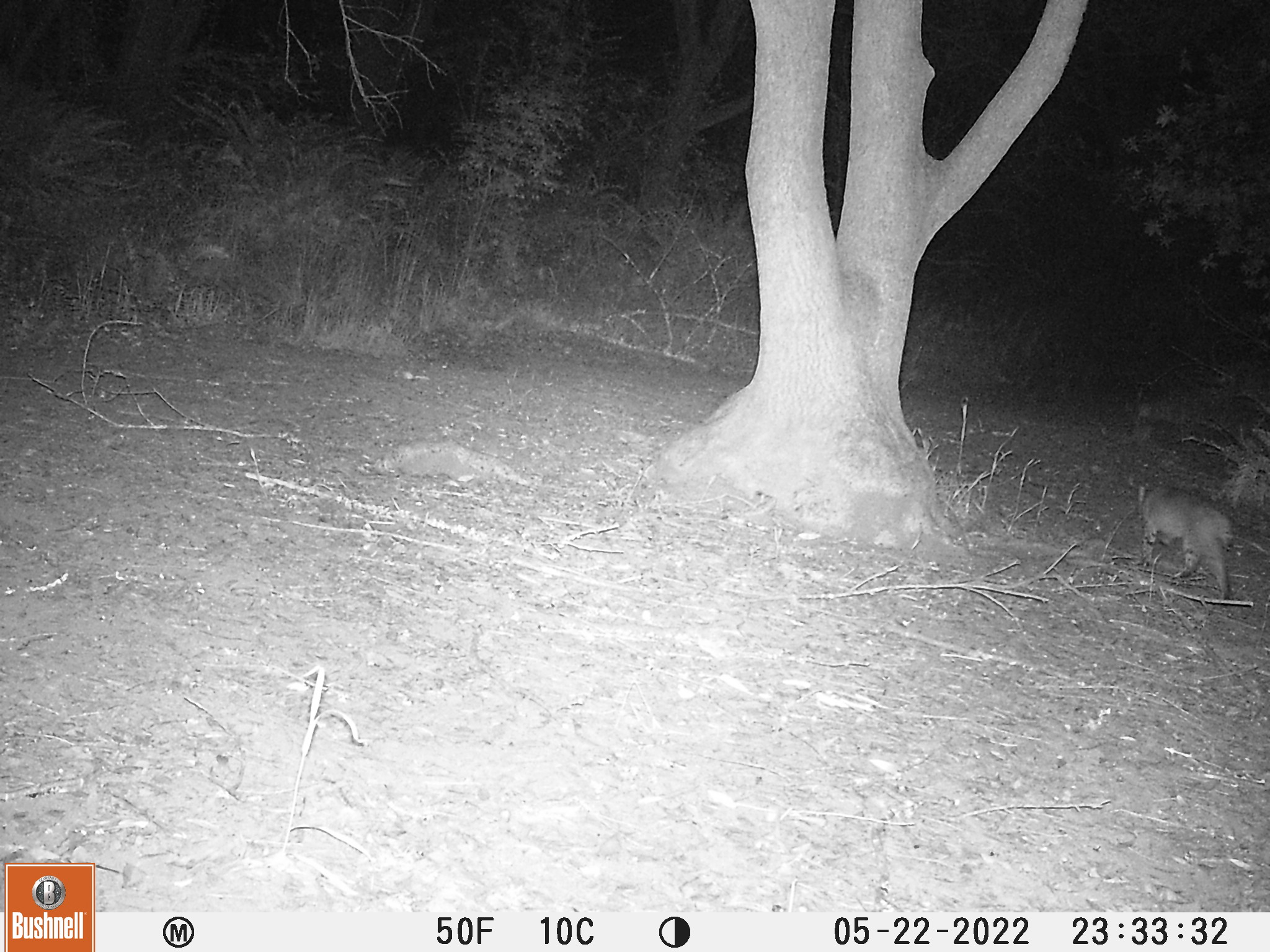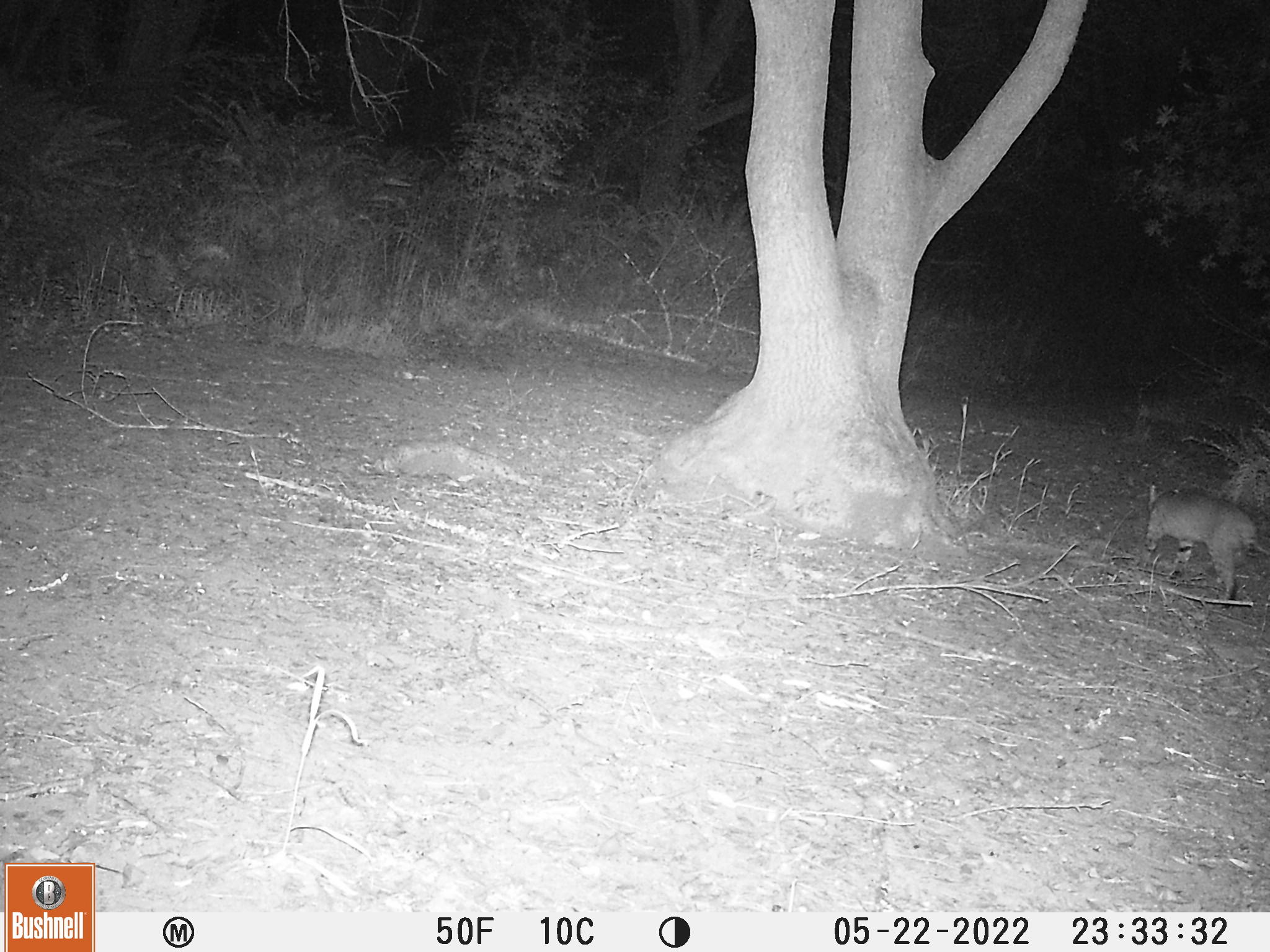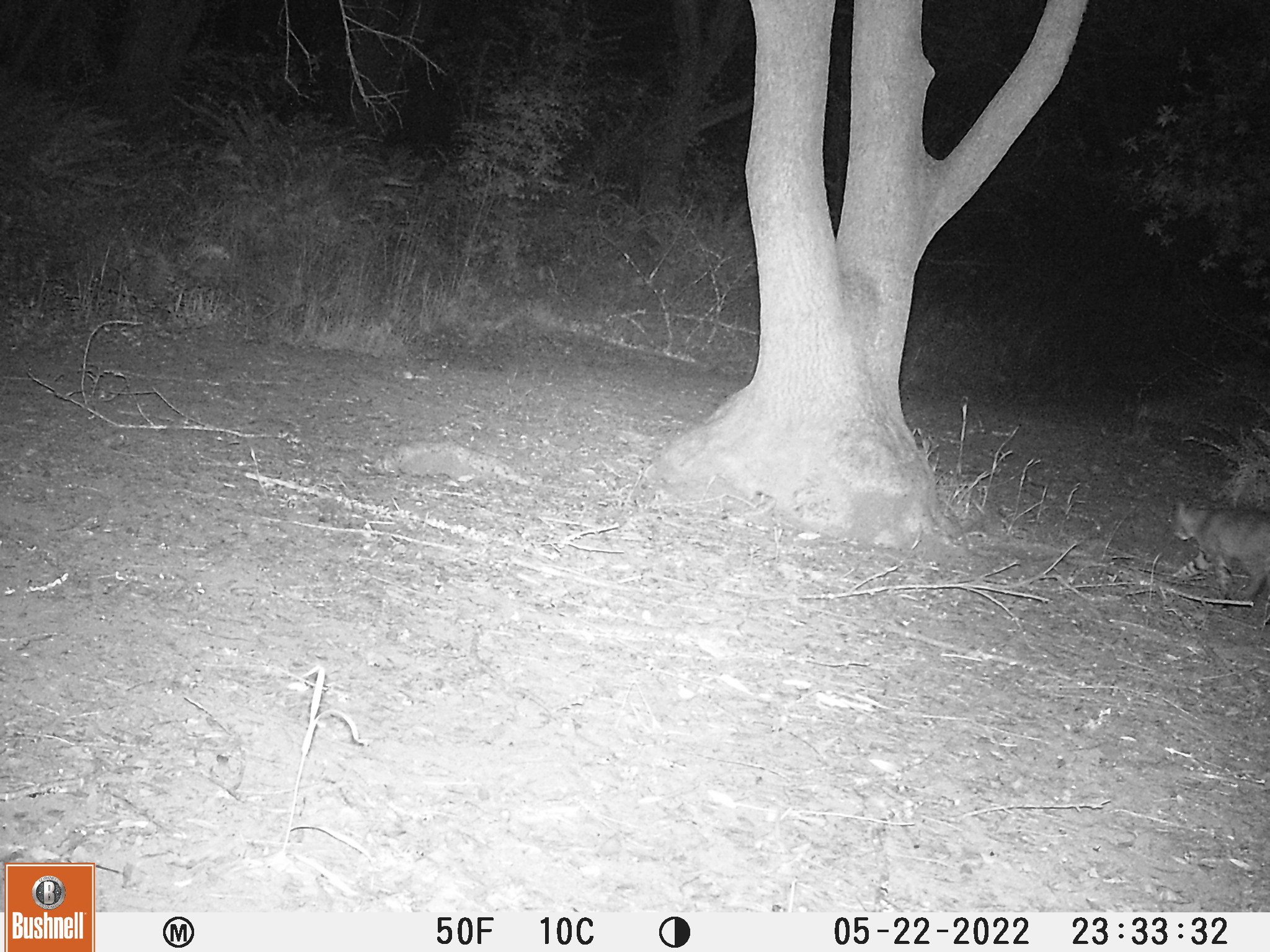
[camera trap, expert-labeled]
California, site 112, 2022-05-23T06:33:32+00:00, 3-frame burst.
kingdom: Animalia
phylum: Chordata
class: Mammalia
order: Carnivora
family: Felidae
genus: Lynx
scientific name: Lynx rufus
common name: bobcat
Bobcat (Lynx rufus).